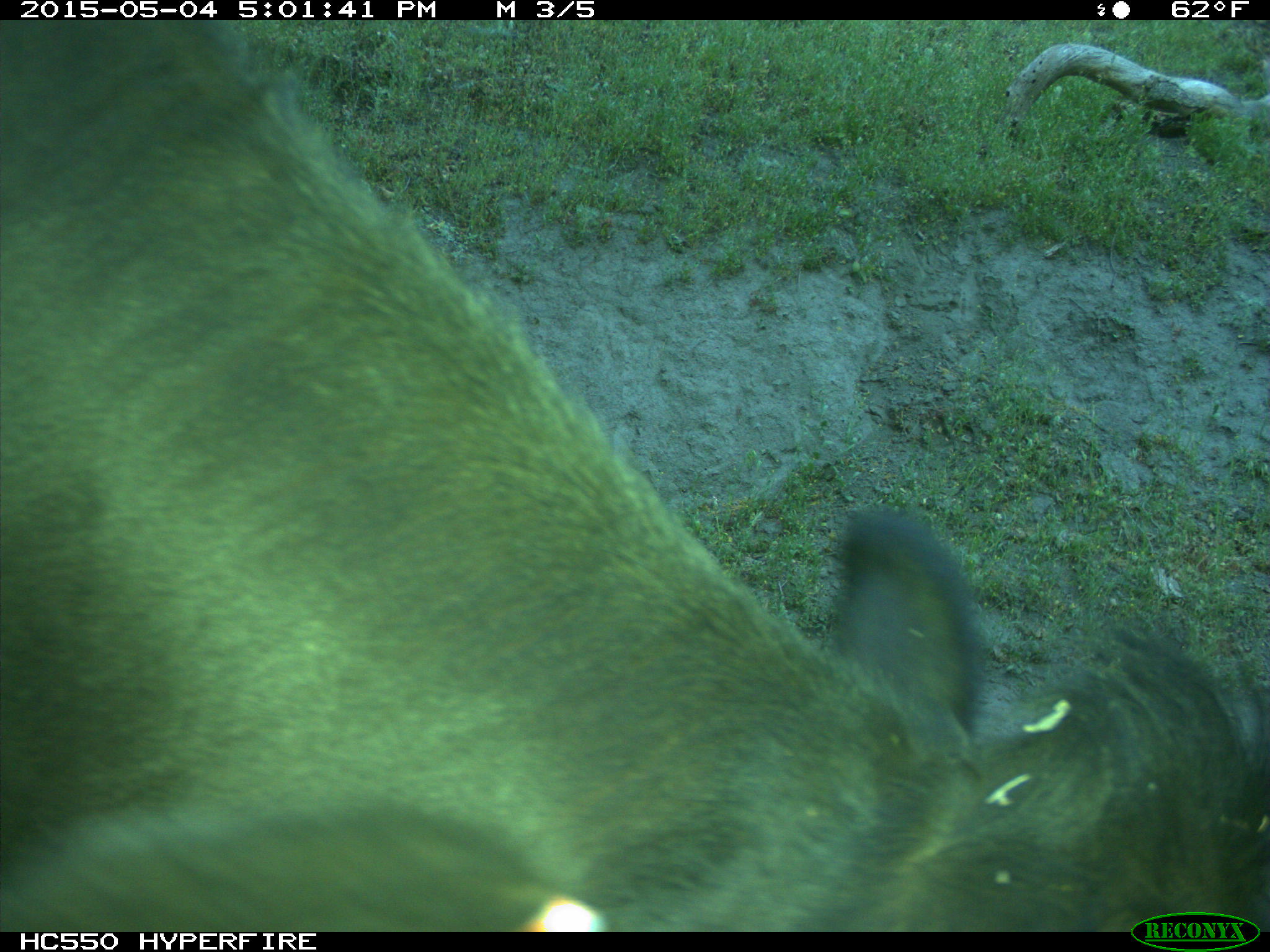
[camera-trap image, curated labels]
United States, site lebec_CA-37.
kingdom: Animalia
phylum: Chordata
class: Mammalia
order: Artiodactyla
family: Bovidae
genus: Bos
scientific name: Bos taurus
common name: domestic cow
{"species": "Bos taurus (domestic cow)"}